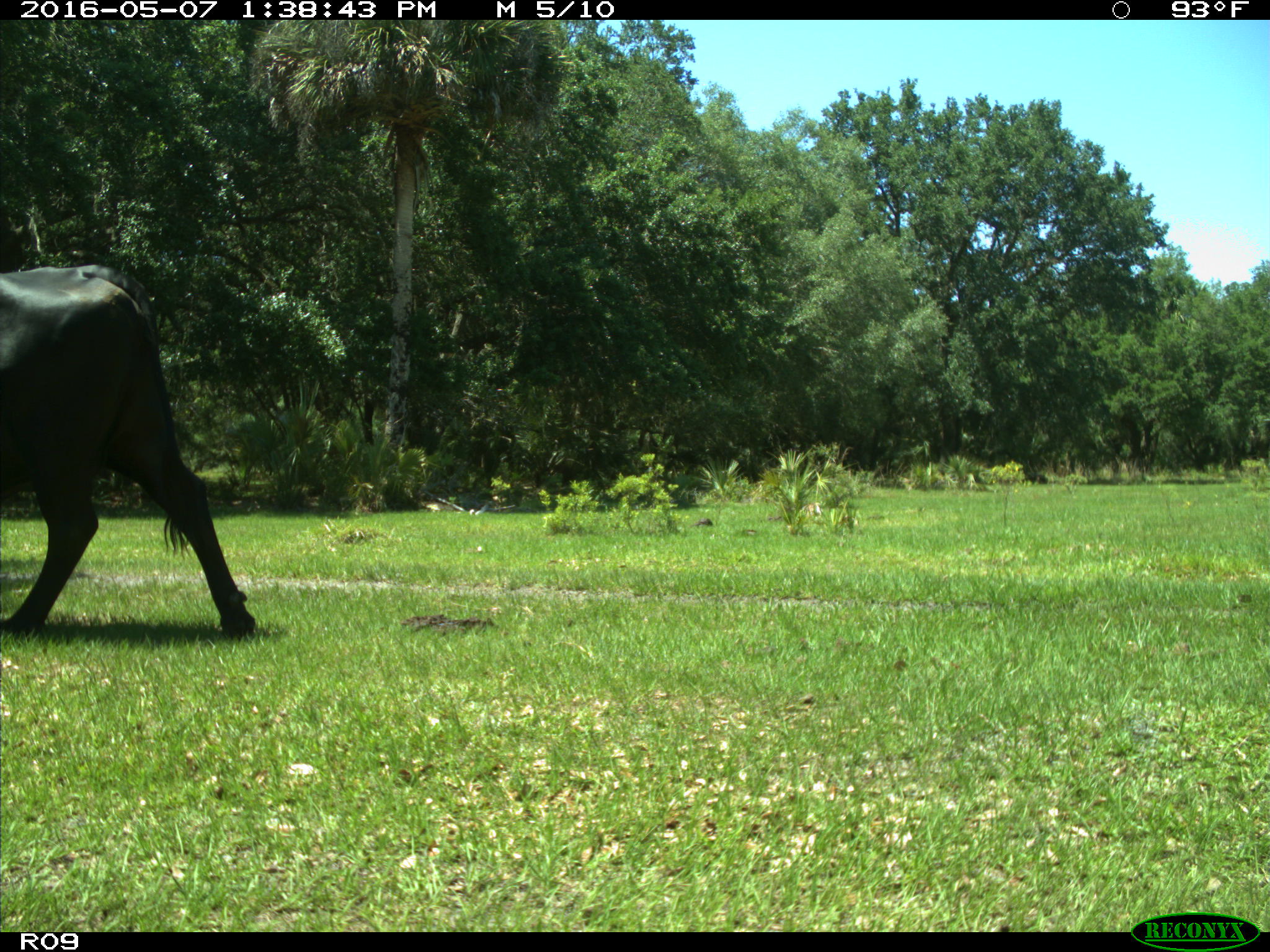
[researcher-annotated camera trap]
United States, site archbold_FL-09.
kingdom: Animalia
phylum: Chordata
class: Mammalia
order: Artiodactyla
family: Bovidae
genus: Bos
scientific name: Bos taurus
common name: domestic cow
Bos taurus (domestic cow).